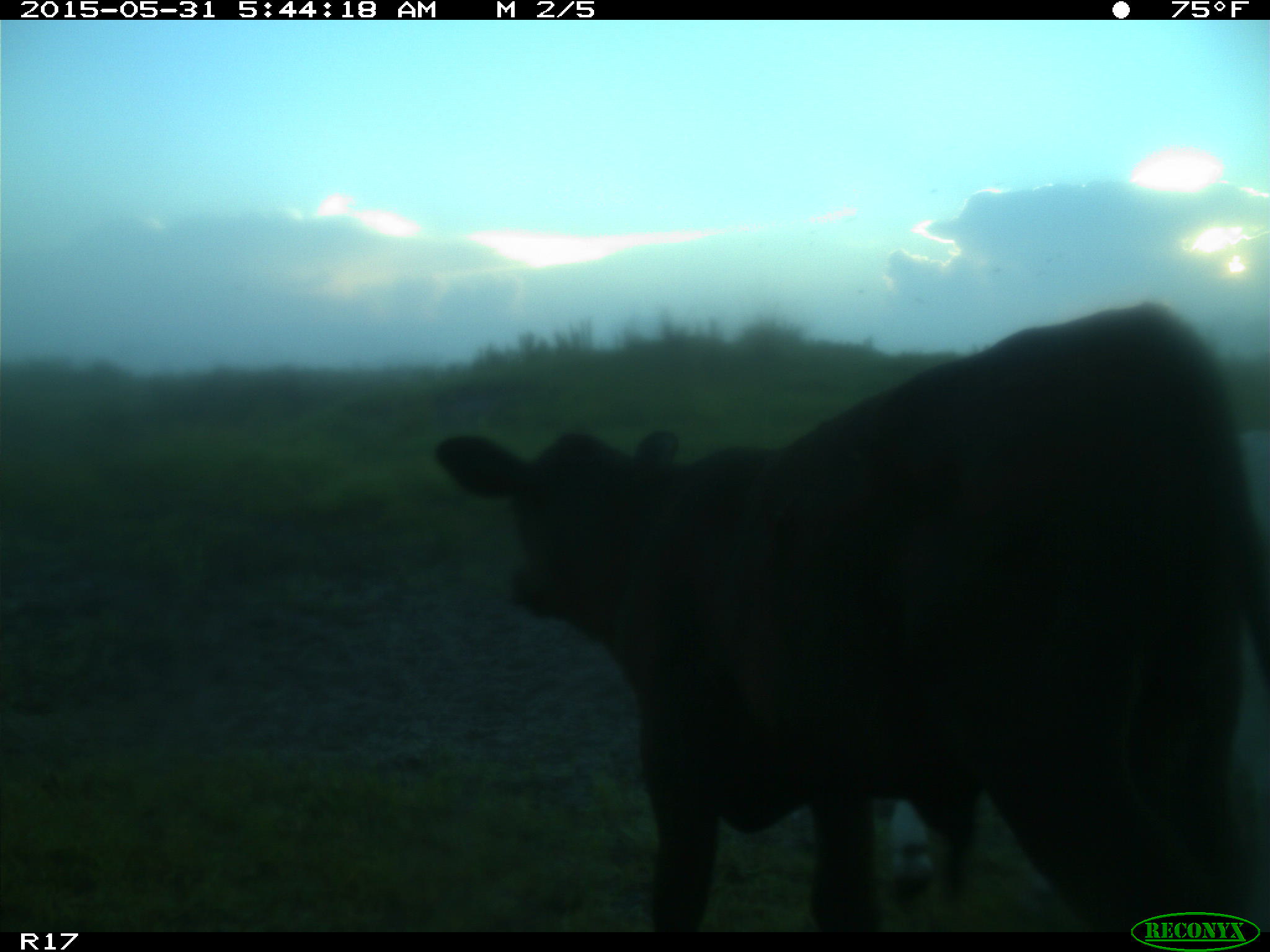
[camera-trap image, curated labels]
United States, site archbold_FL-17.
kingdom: Animalia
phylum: Chordata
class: Mammalia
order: Artiodactyla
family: Bovidae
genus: Bos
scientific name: Bos taurus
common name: domestic cow